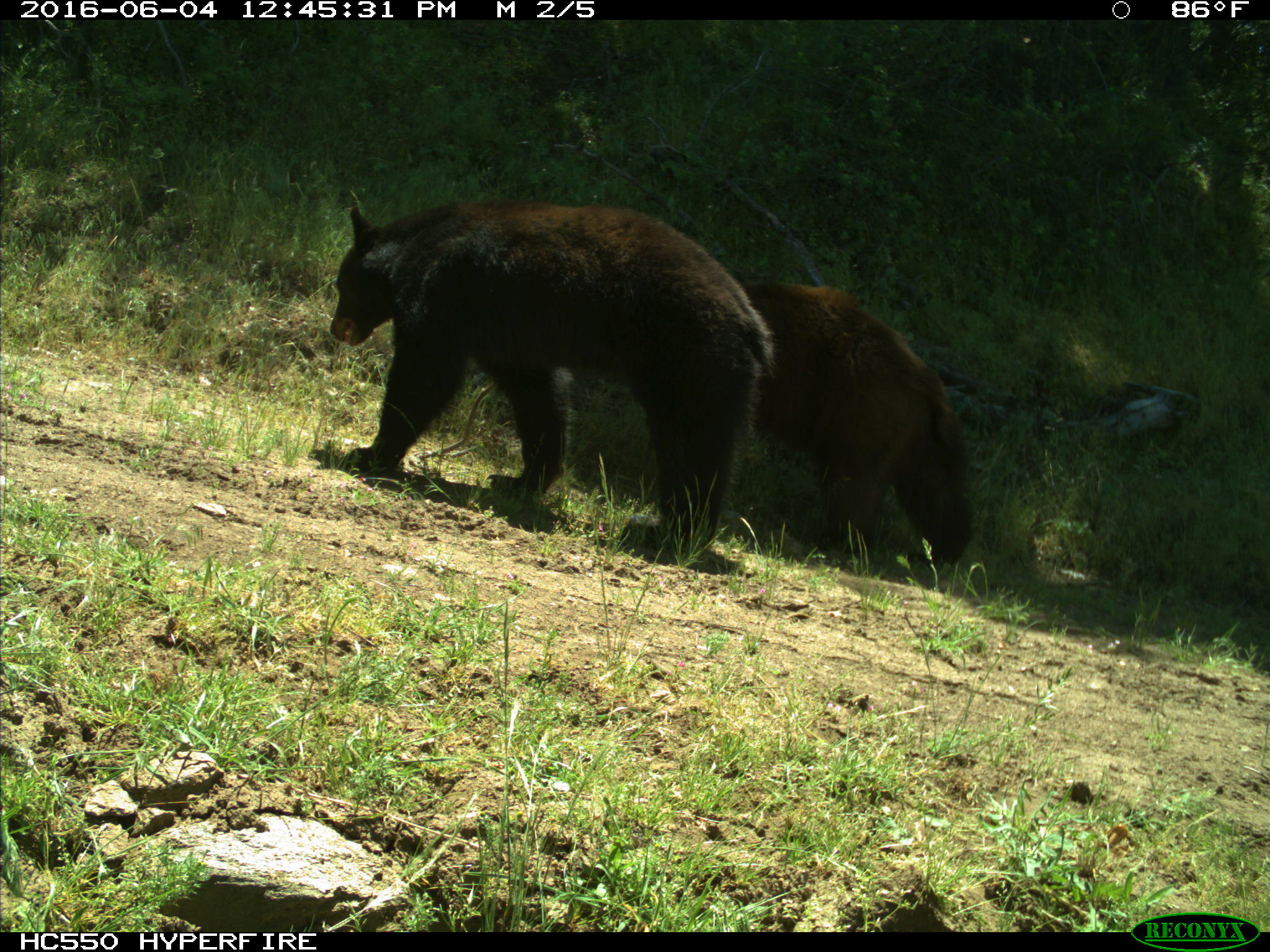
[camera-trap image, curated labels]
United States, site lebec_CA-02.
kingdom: Animalia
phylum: Chordata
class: Mammalia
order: Carnivora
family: Ursidae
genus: Ursus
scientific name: Ursus americanus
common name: american black bear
Ursus americanus (american black bear).